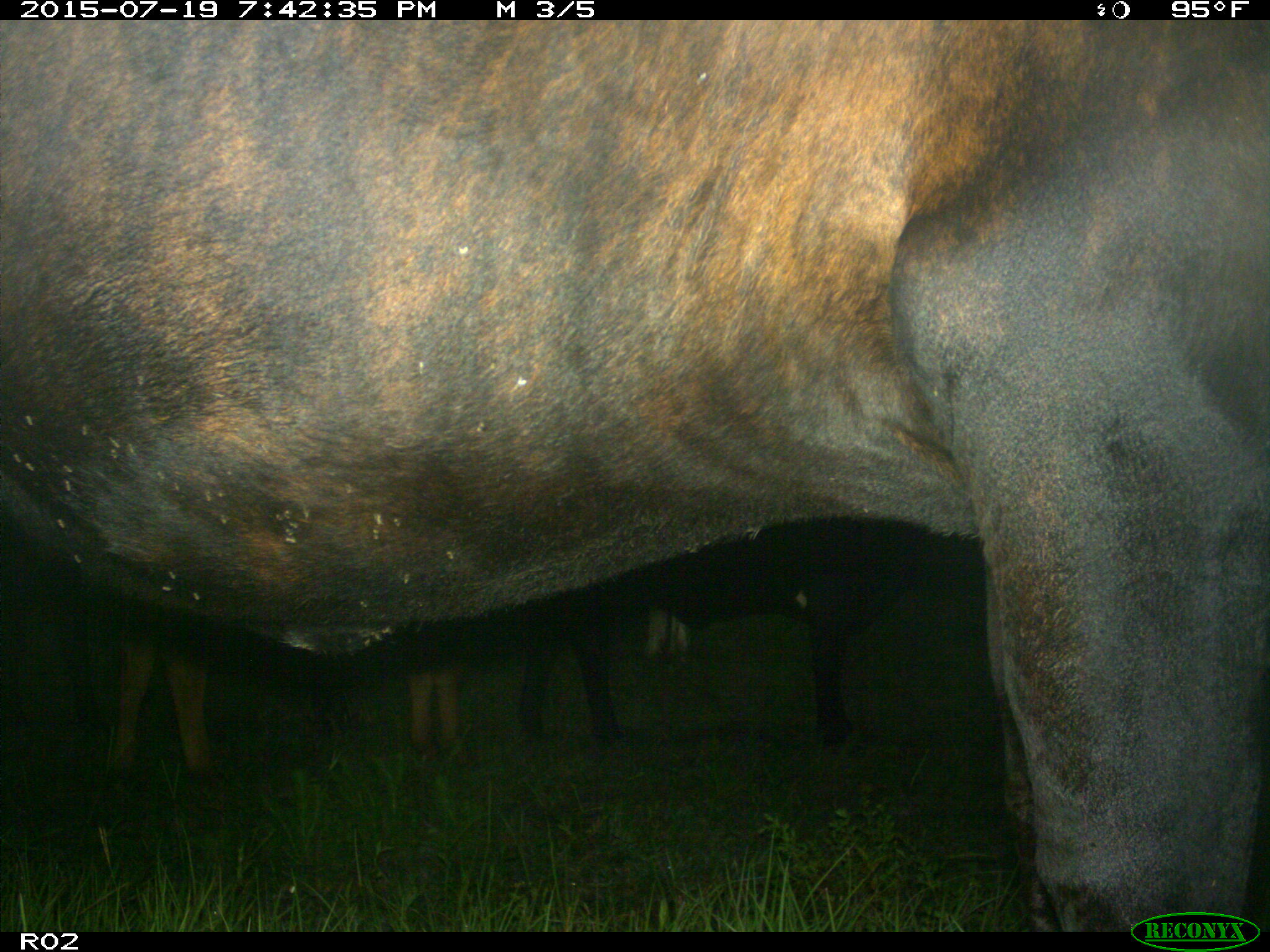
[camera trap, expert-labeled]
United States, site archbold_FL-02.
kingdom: Animalia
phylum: Chordata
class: Mammalia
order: Artiodactyla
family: Bovidae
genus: Bos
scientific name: Bos taurus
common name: domestic cow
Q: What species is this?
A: Bos taurus (domestic cow).